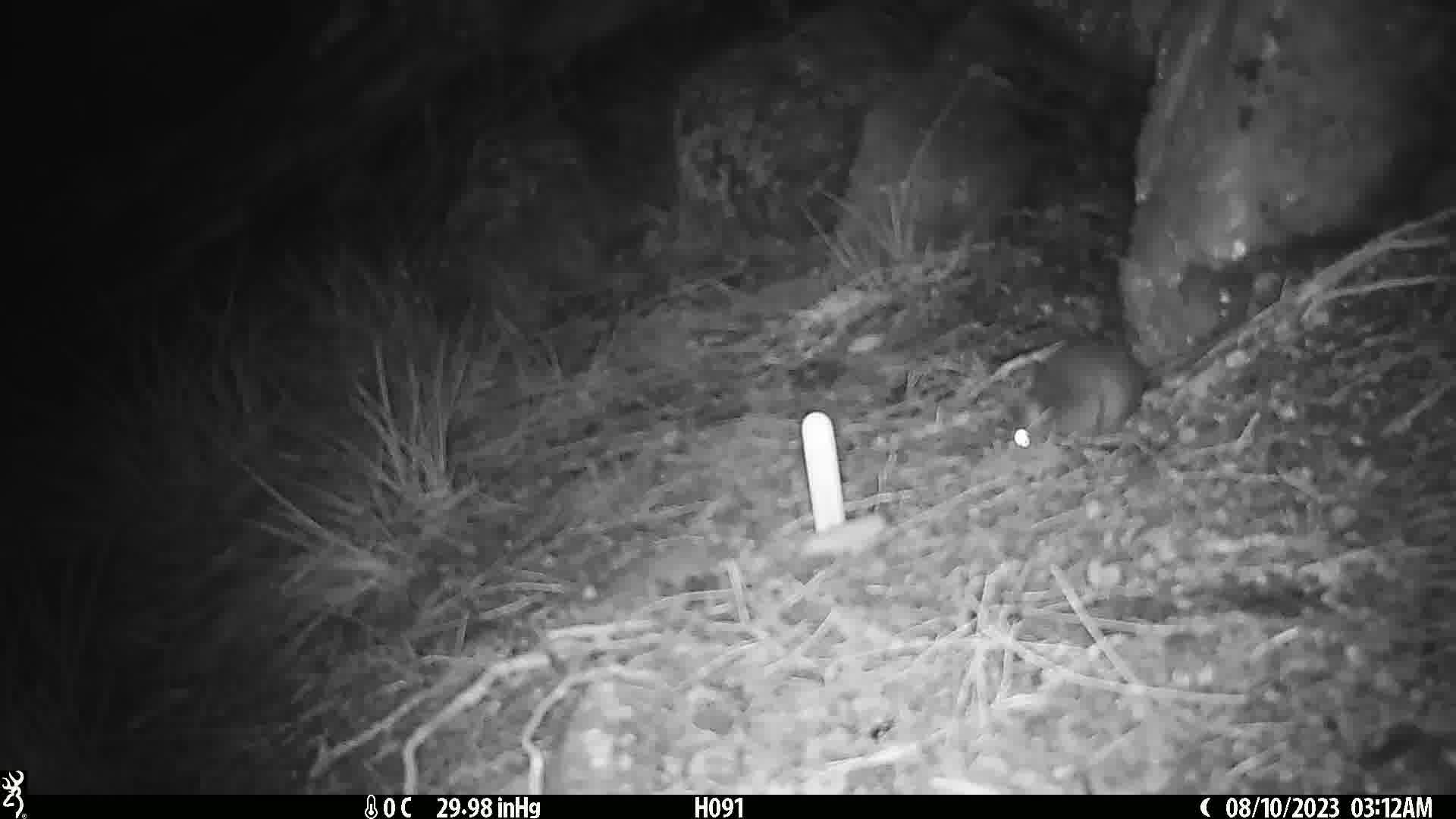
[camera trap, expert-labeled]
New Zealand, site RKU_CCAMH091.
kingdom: Animalia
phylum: Chordata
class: Mammalia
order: Rodentia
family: Muridae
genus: Rattus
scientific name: Rattus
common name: rat